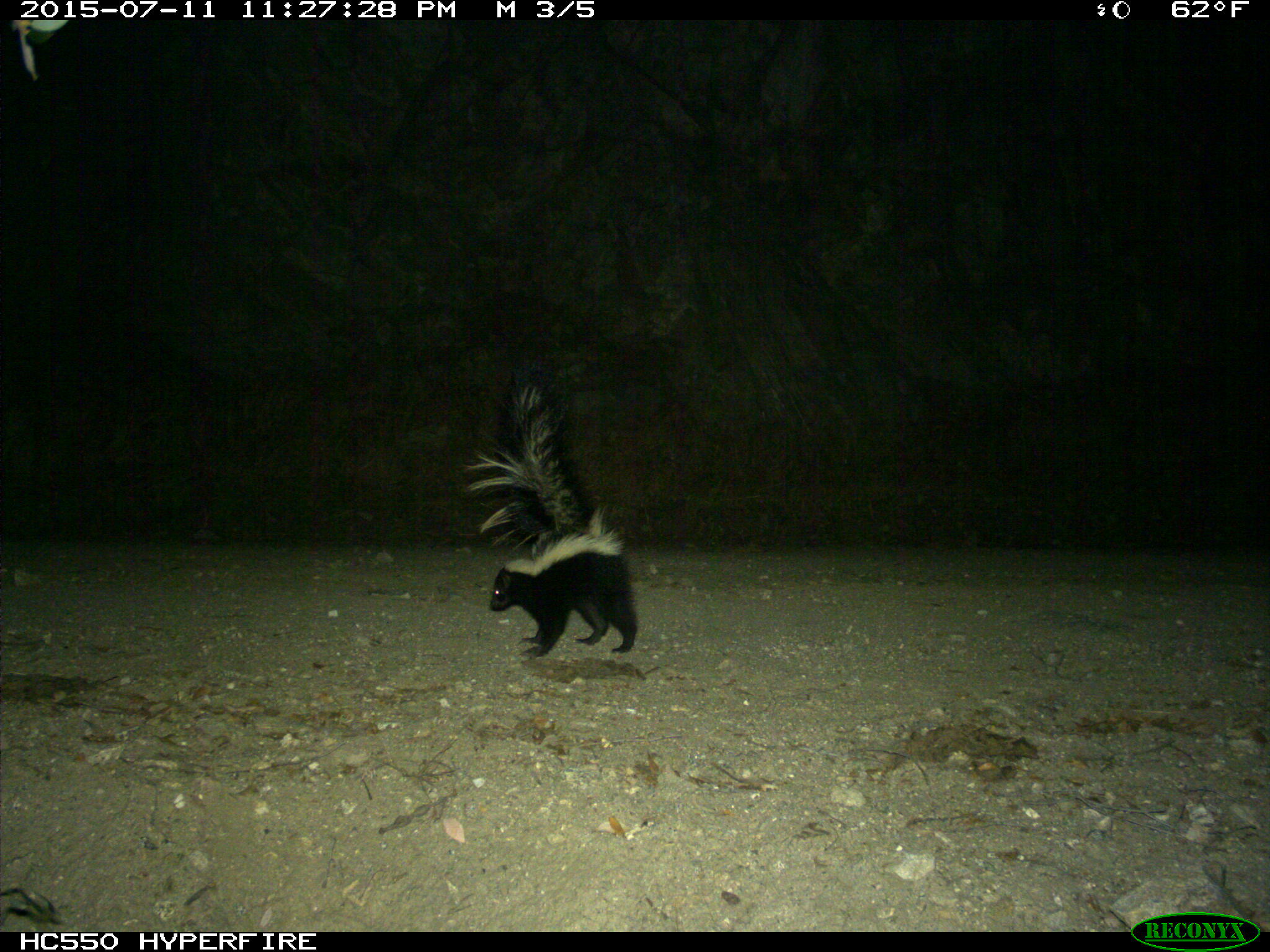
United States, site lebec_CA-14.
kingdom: Animalia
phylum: Chordata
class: Mammalia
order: Carnivora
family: Mephitidae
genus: Mephitis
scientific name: Mephitis mephitis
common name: striped skunk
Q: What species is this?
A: Mephitis mephitis (striped skunk).